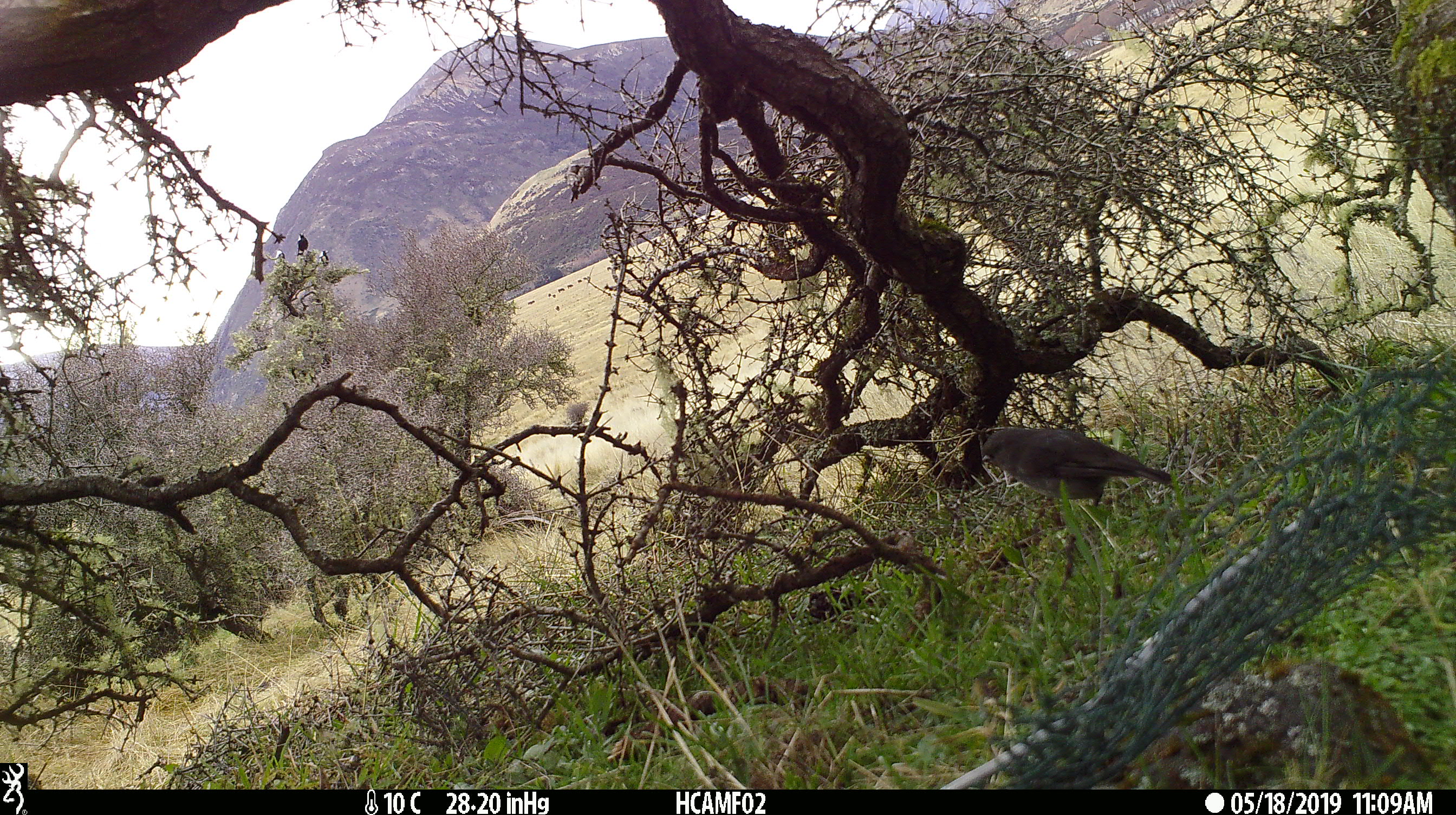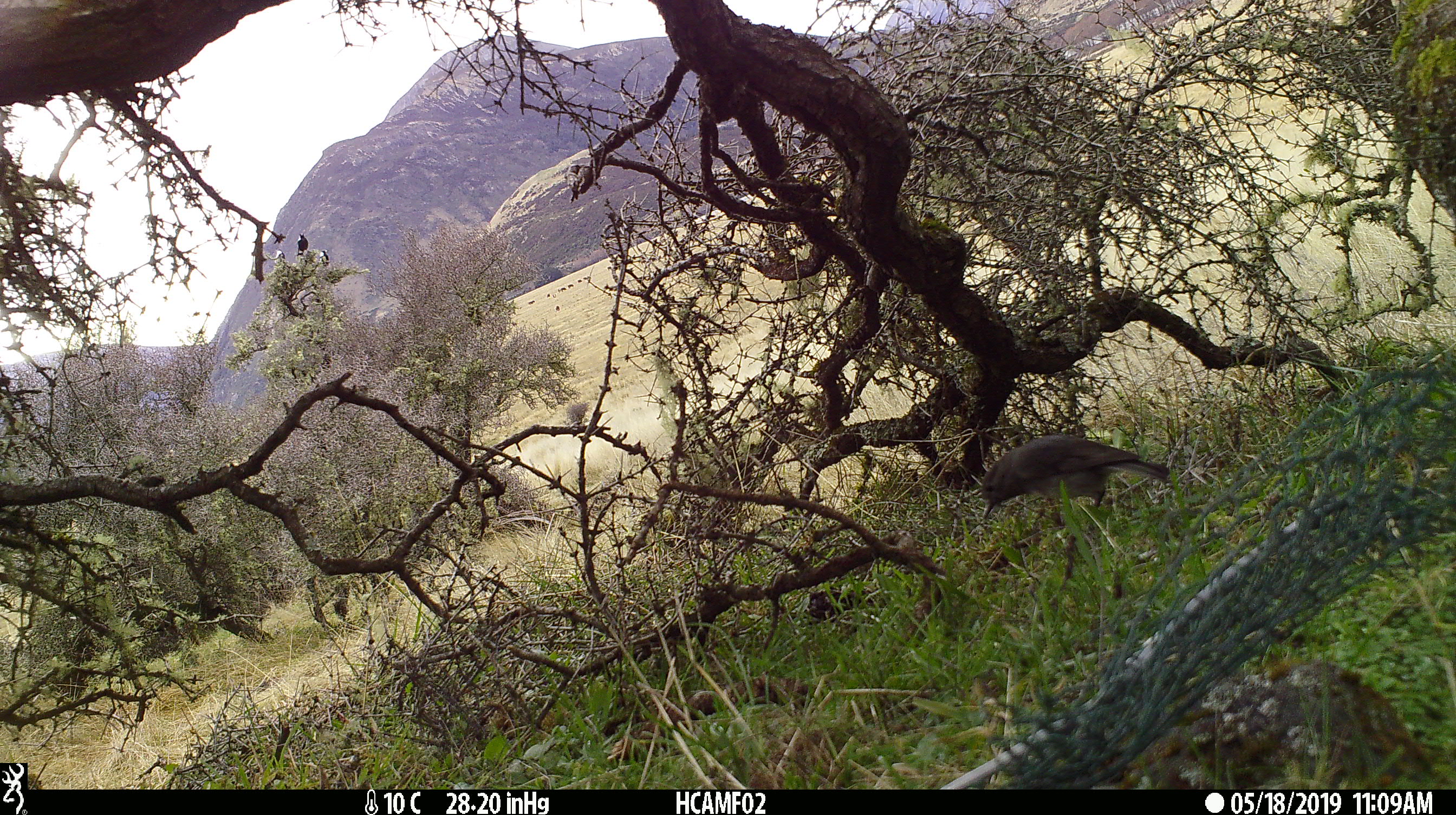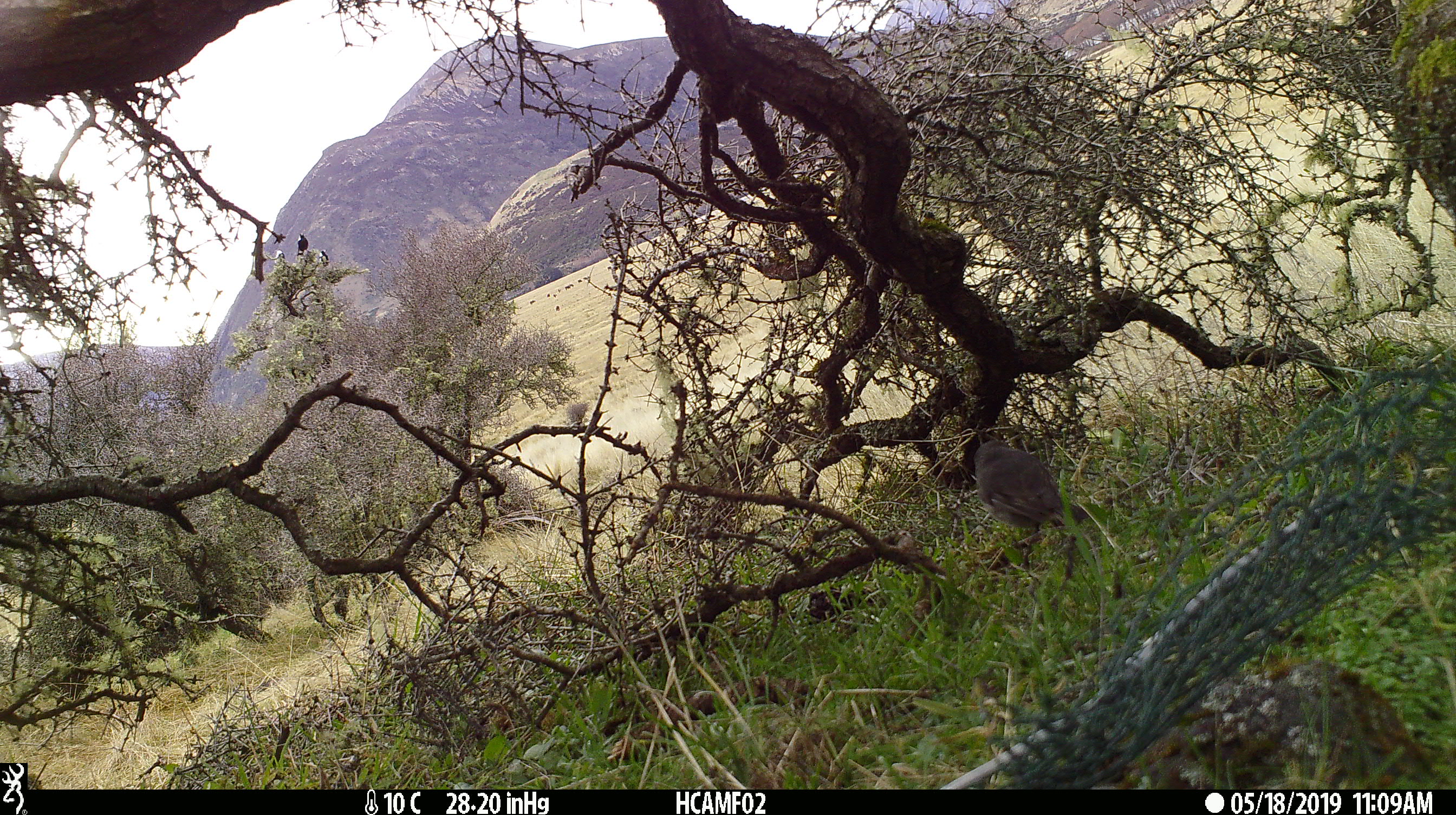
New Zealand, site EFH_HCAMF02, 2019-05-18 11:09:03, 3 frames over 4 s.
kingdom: Animalia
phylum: Chordata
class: Aves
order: Passeriformes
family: Petroicidae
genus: Petroica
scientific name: Petroica australis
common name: new zealand robin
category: robin